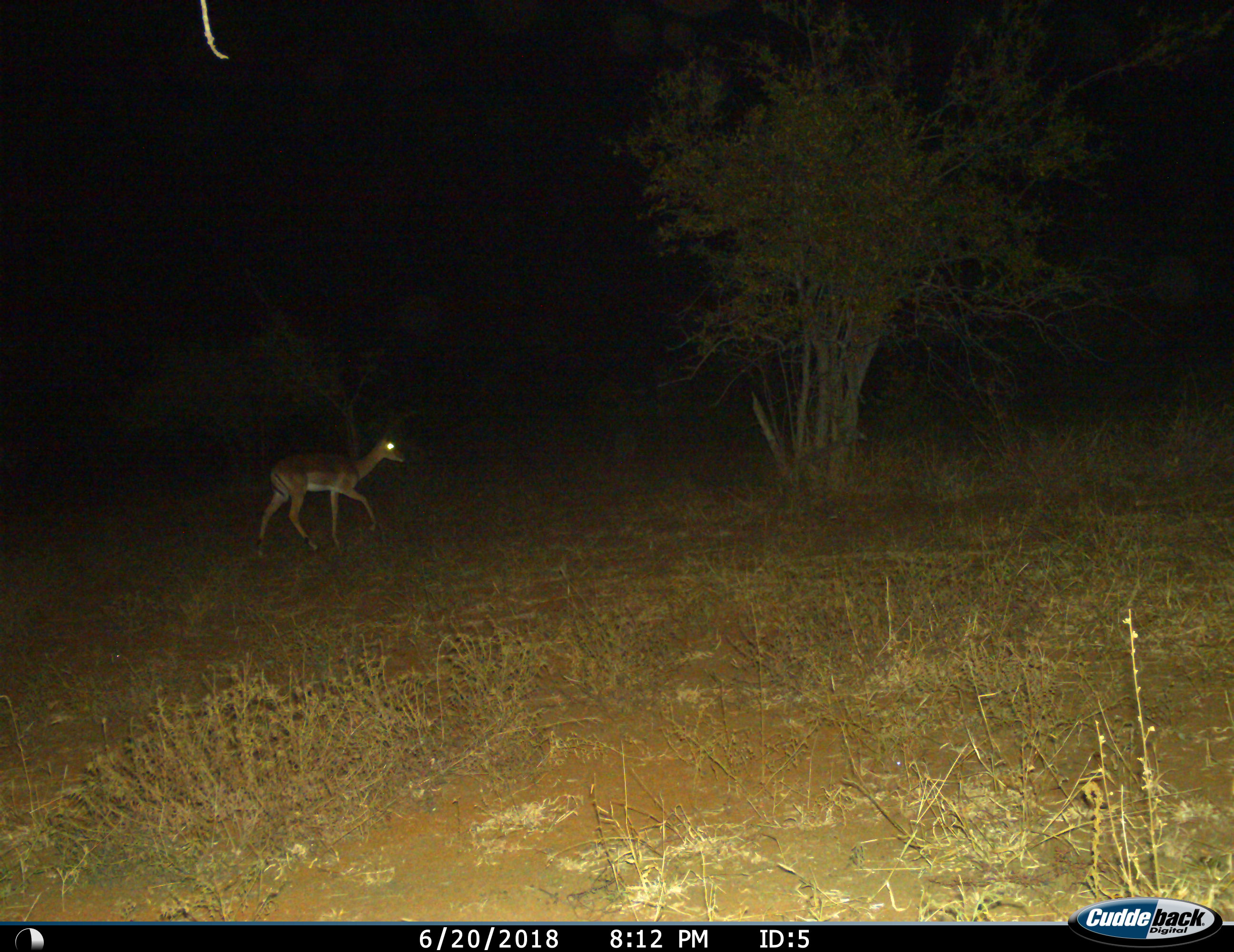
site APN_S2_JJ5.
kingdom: Animalia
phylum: Chordata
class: Mammalia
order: Artiodactyla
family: Bovidae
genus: Aepyceros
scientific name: Aepyceros melampus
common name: impala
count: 1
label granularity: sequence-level